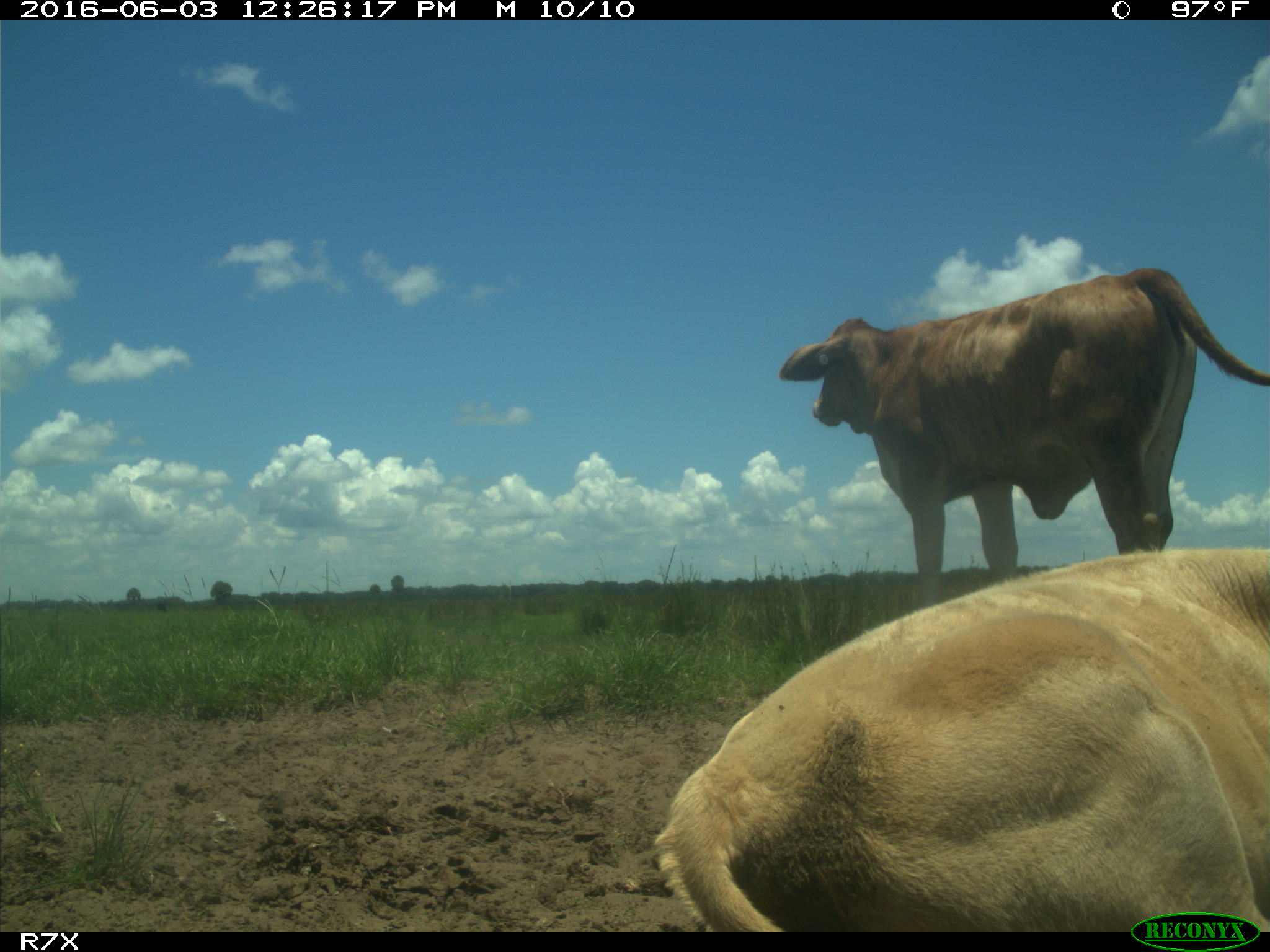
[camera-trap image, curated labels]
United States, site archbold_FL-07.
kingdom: Animalia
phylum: Chordata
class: Mammalia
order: Artiodactyla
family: Bovidae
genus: Bos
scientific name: Bos taurus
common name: domestic cow